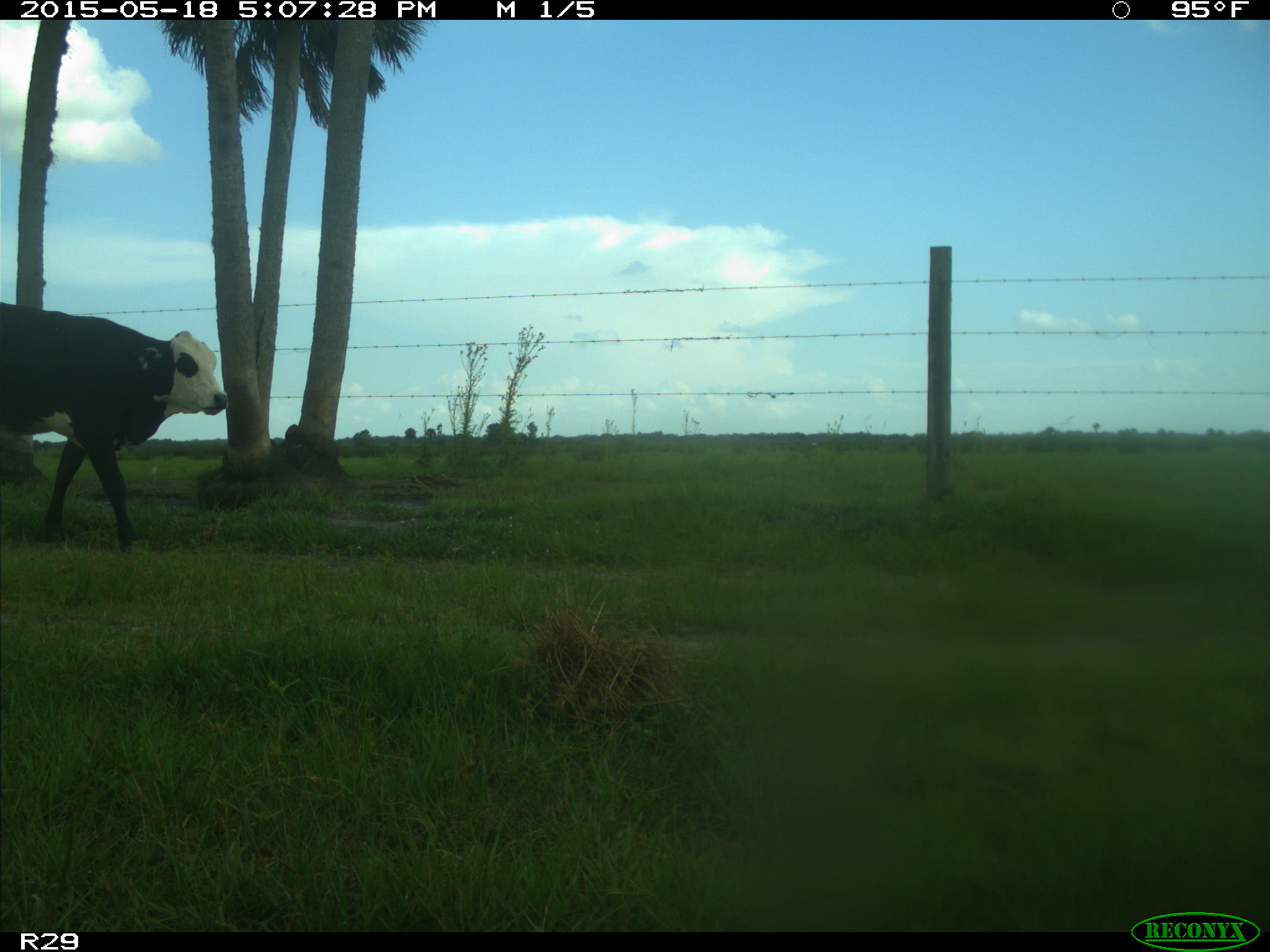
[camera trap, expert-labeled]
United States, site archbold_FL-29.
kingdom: Animalia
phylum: Chordata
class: Mammalia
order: Artiodactyla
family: Bovidae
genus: Bos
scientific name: Bos taurus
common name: domestic cow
Bos taurus (domestic cow).